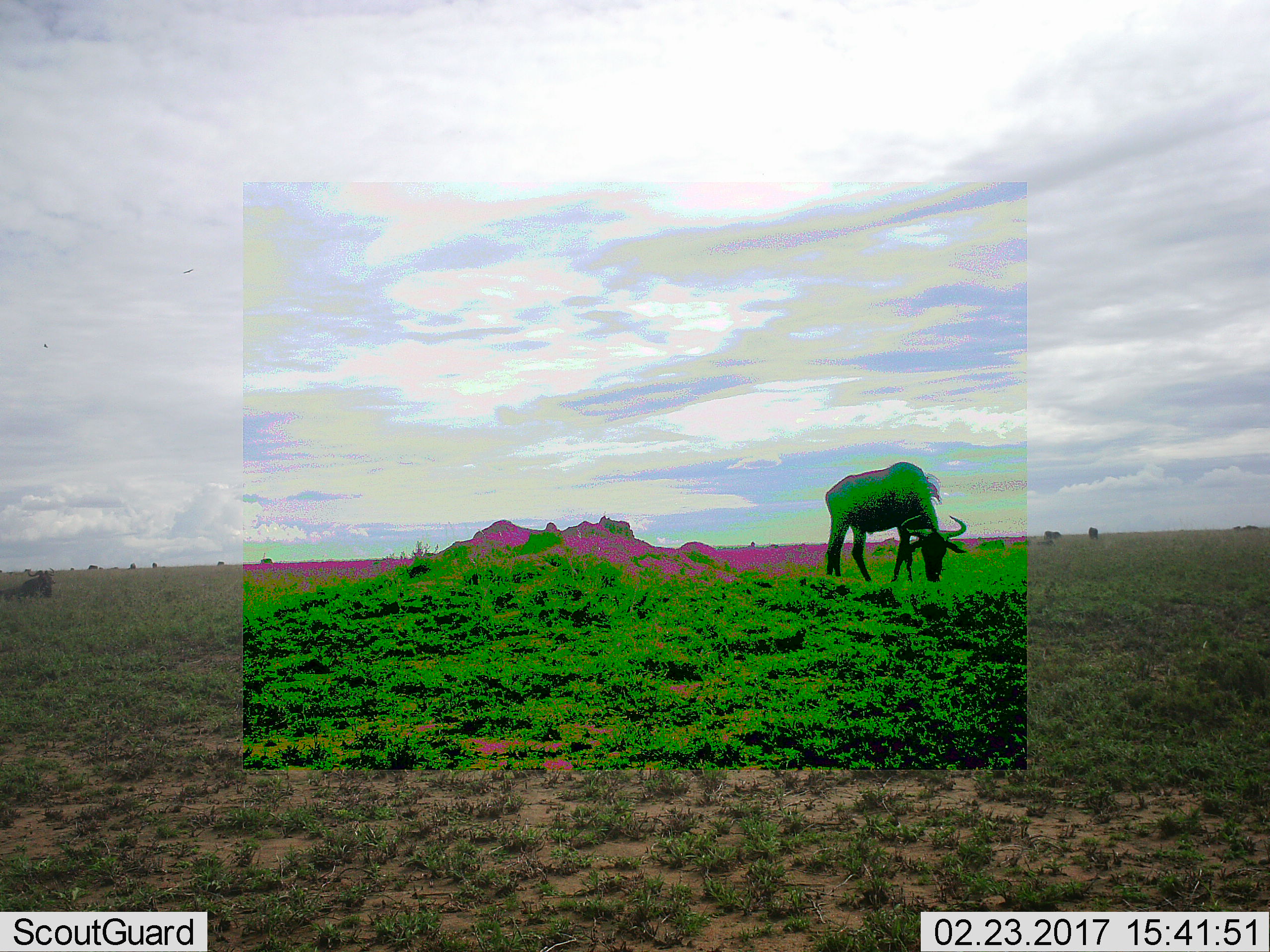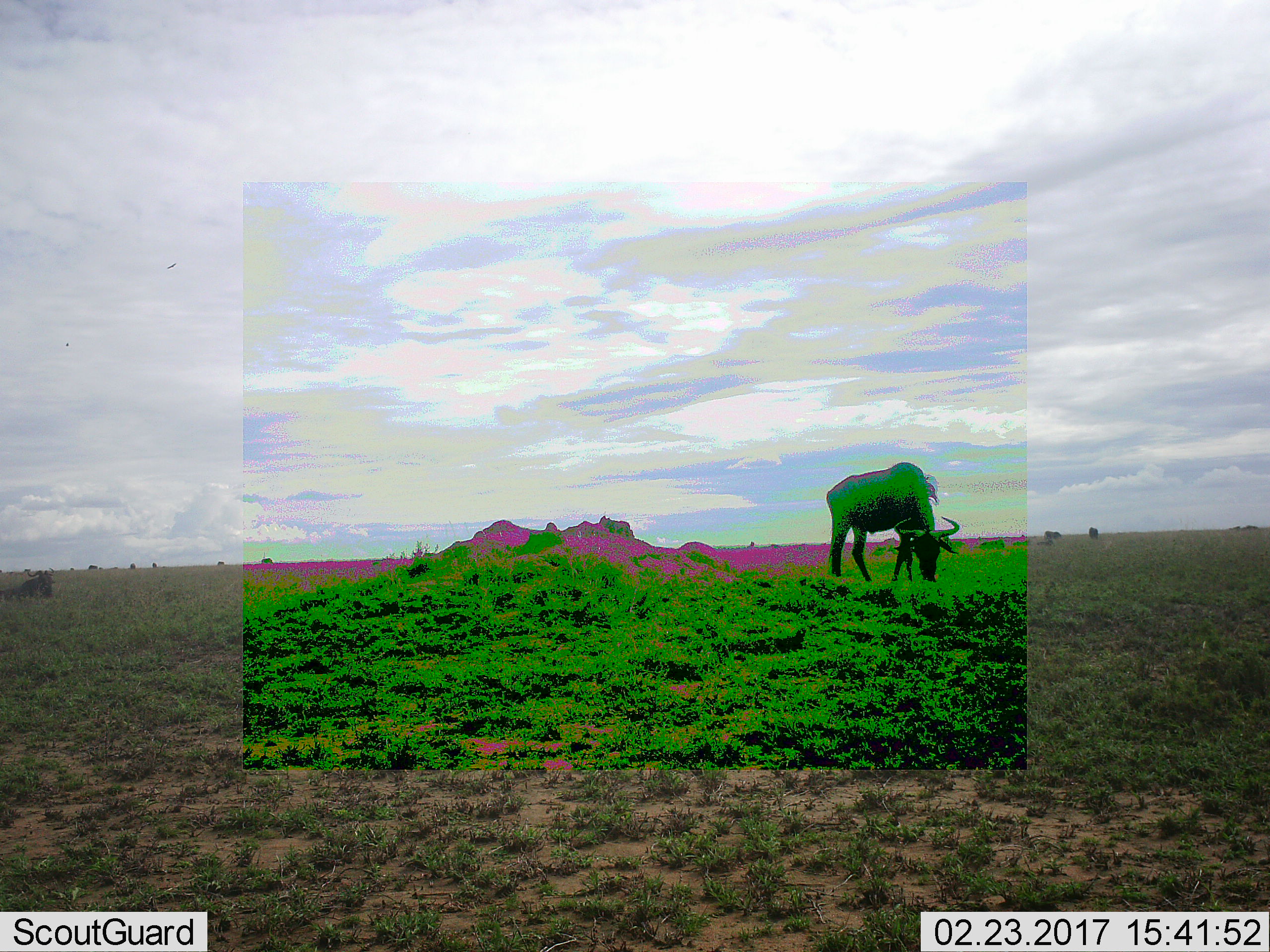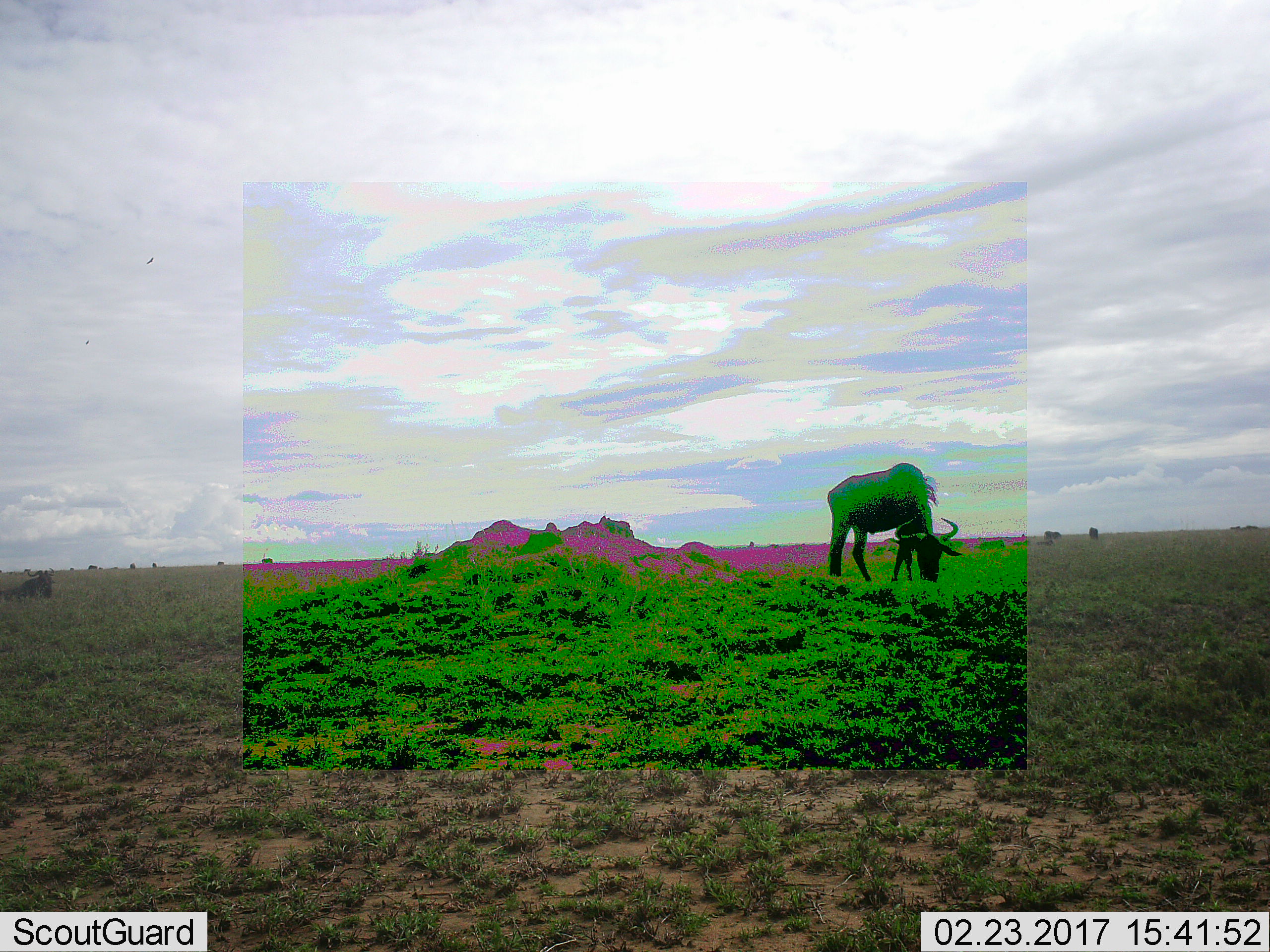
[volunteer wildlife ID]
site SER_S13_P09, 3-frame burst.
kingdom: Animalia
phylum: Chordata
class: Mammalia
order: Artiodactyla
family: Bovidae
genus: Connochaetes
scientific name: Connochaetes taurinus taurinus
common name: blue wildebeest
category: wildebeestblue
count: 11-50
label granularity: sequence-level